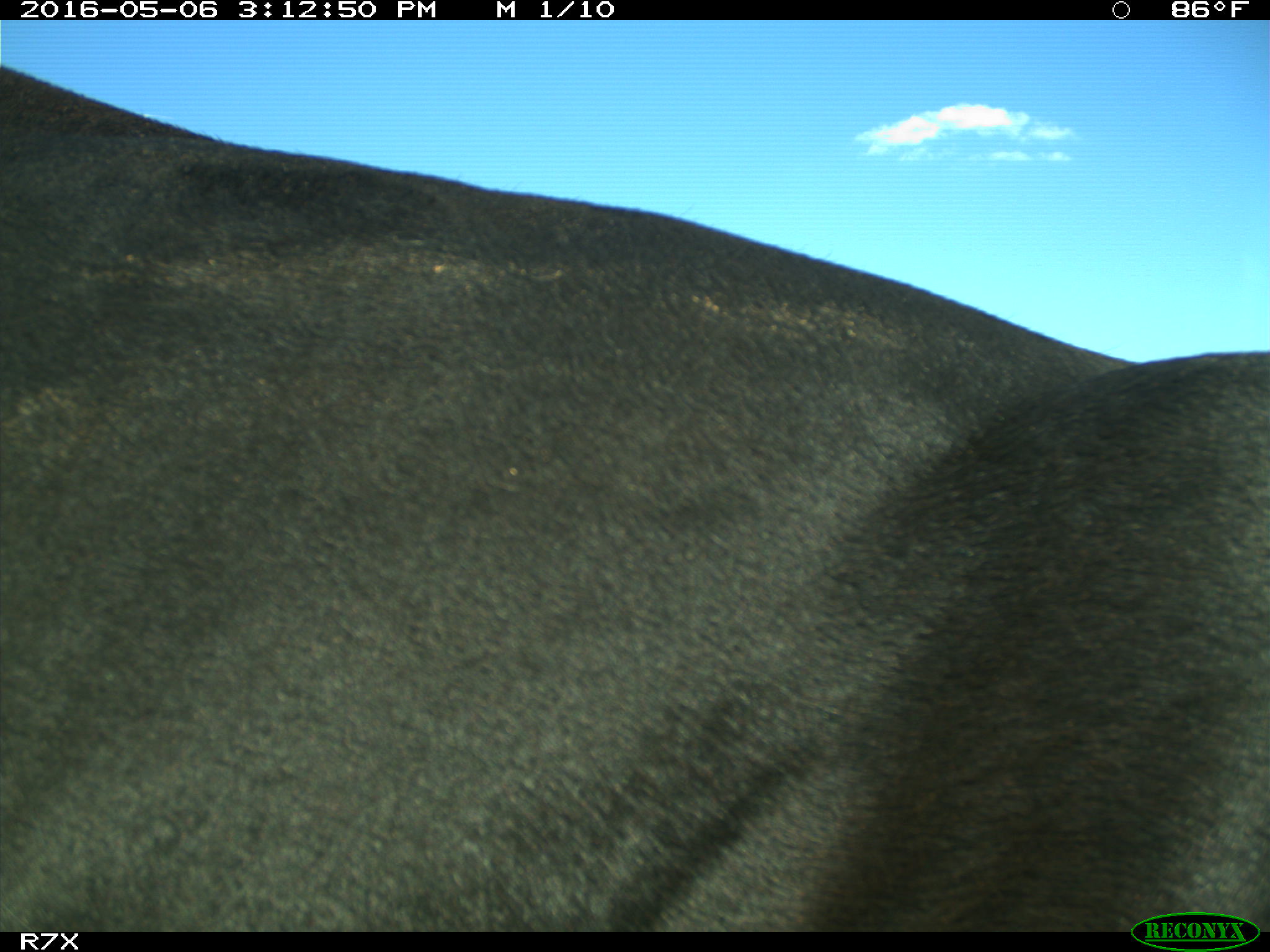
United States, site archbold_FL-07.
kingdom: Animalia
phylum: Chordata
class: Mammalia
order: Artiodactyla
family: Bovidae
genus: Bos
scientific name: Bos taurus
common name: domestic cow